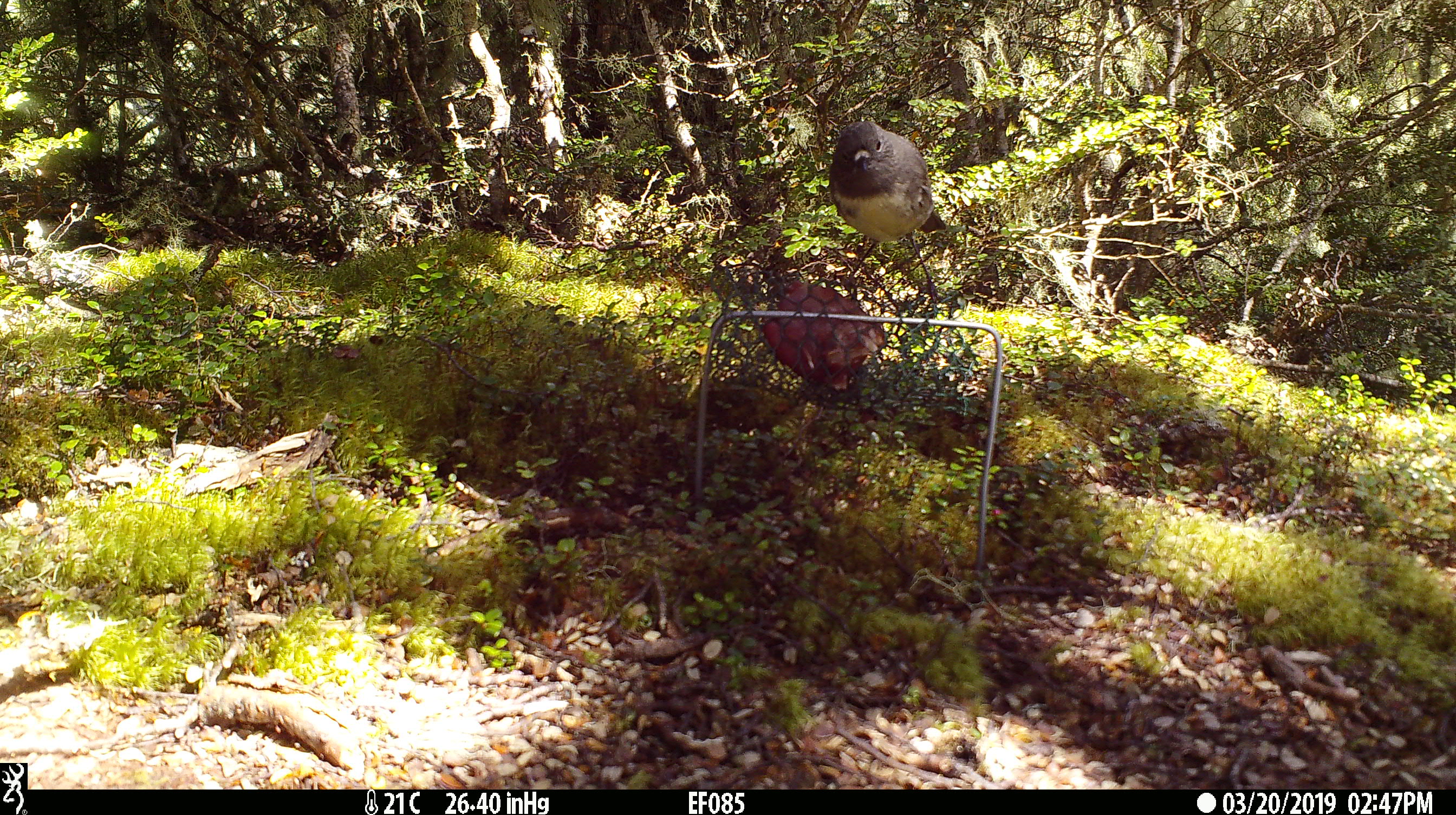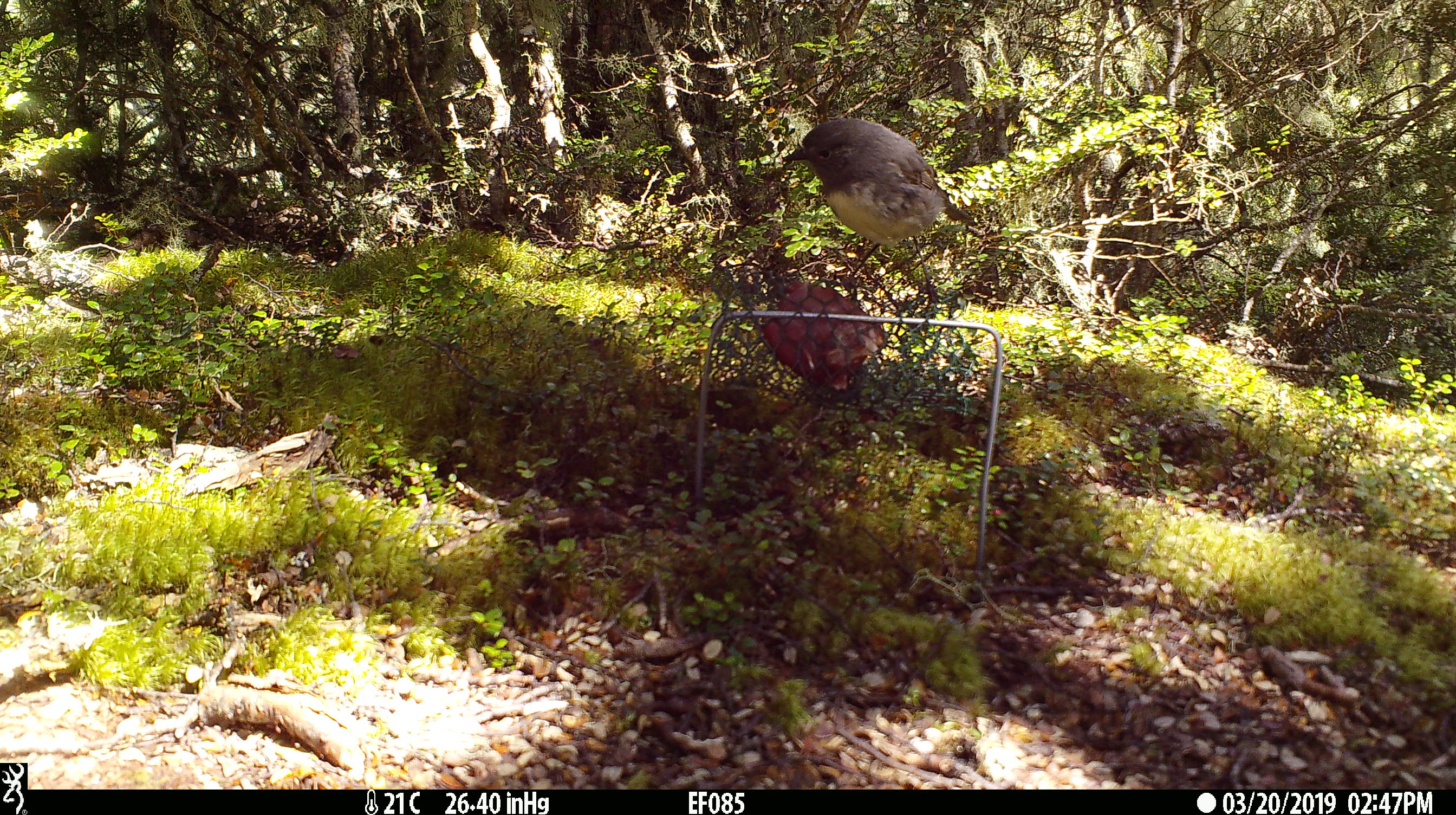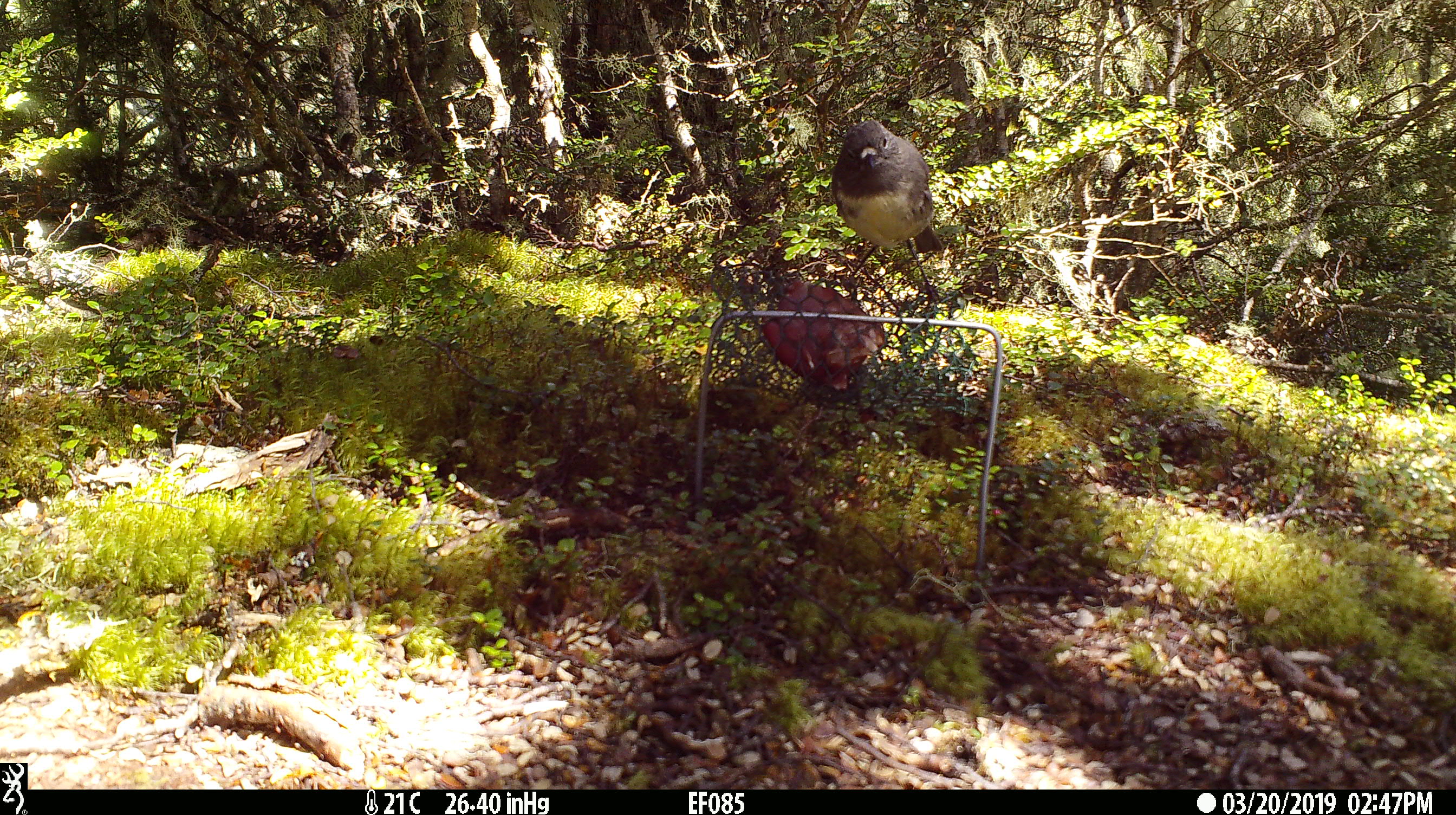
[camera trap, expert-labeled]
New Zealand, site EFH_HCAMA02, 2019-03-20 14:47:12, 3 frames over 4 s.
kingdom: Animalia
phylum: Chordata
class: Aves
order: Passeriformes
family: Petroicidae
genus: Petroica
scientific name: Petroica australis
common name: new zealand robin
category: robin